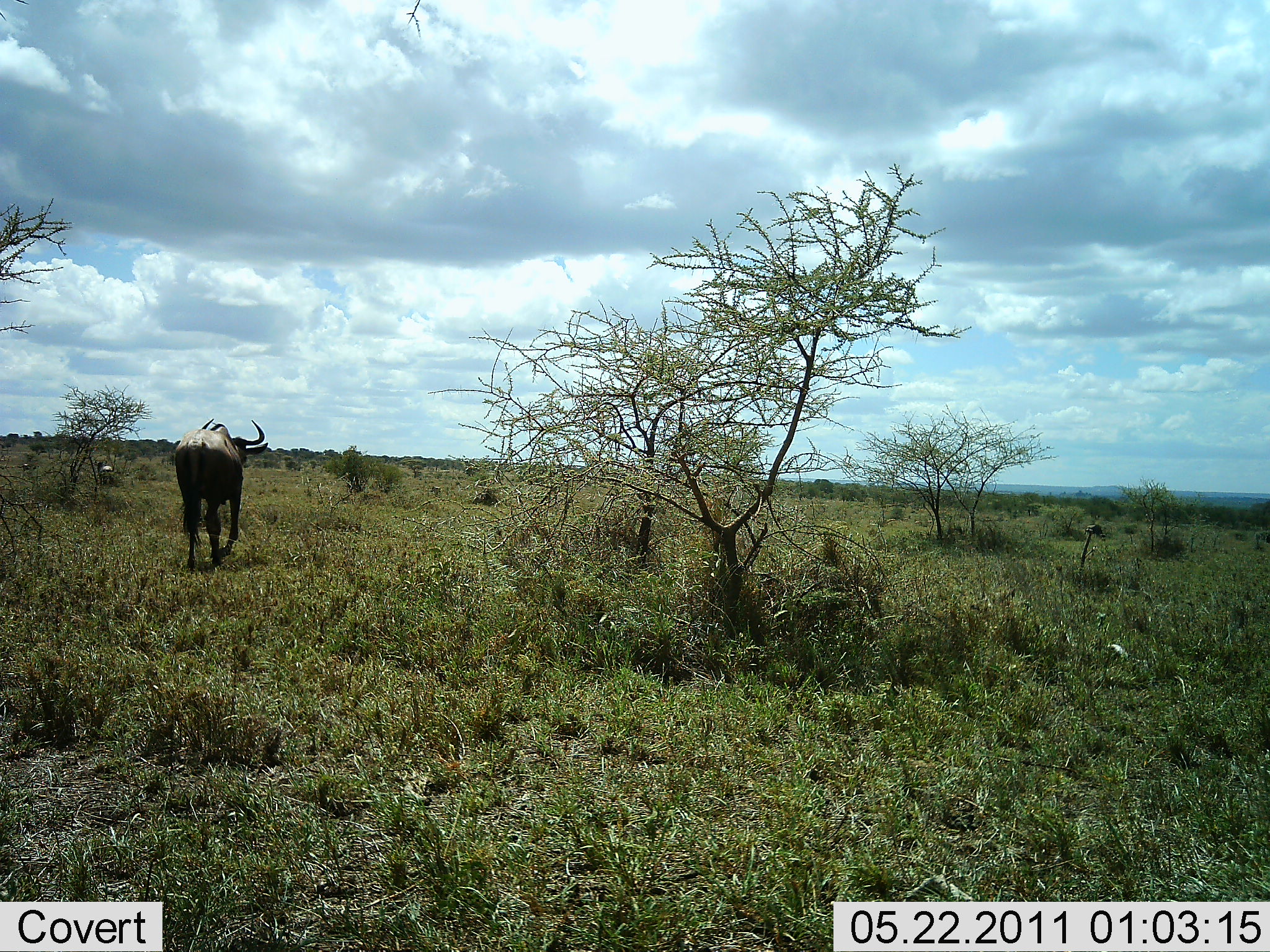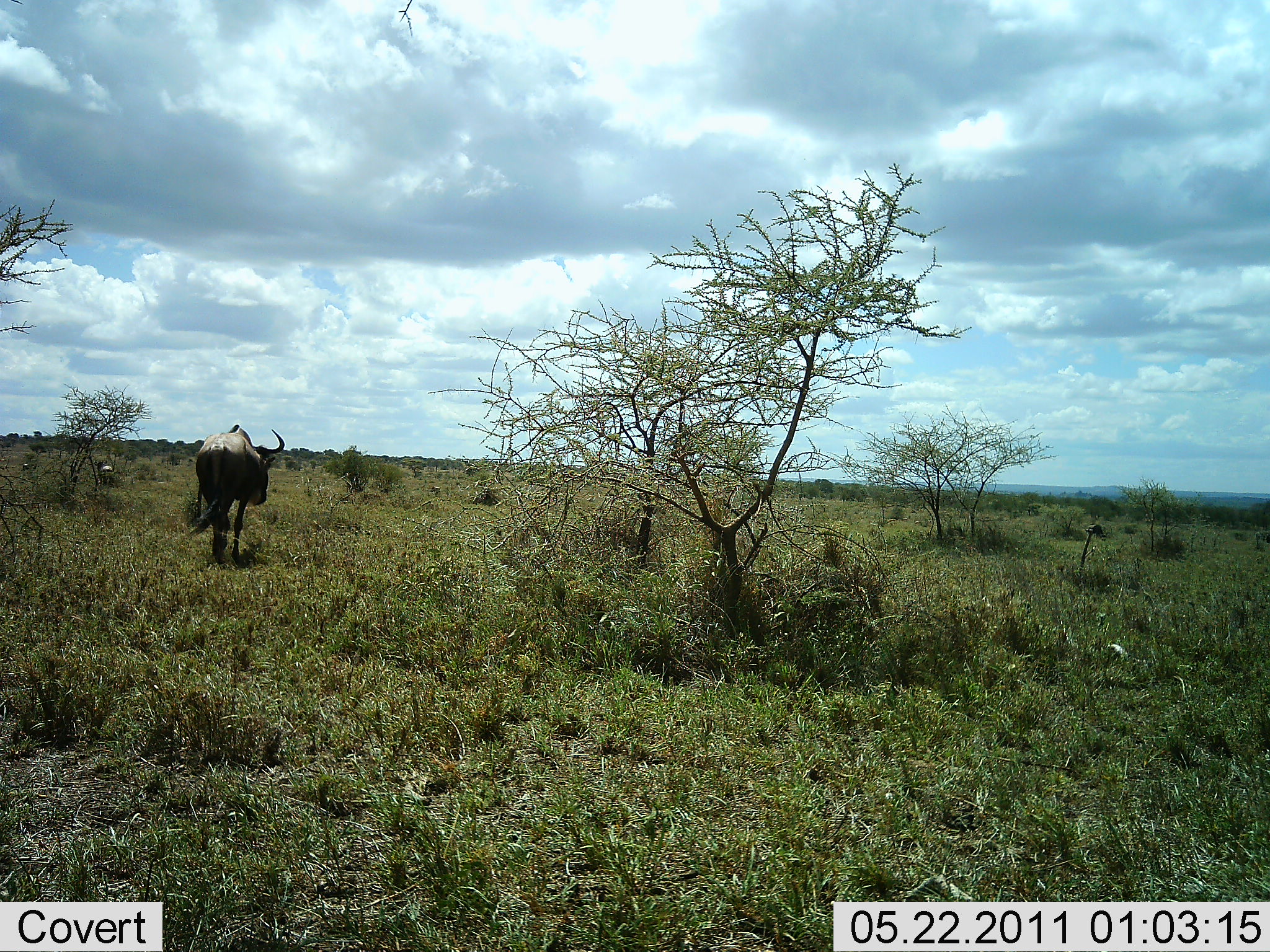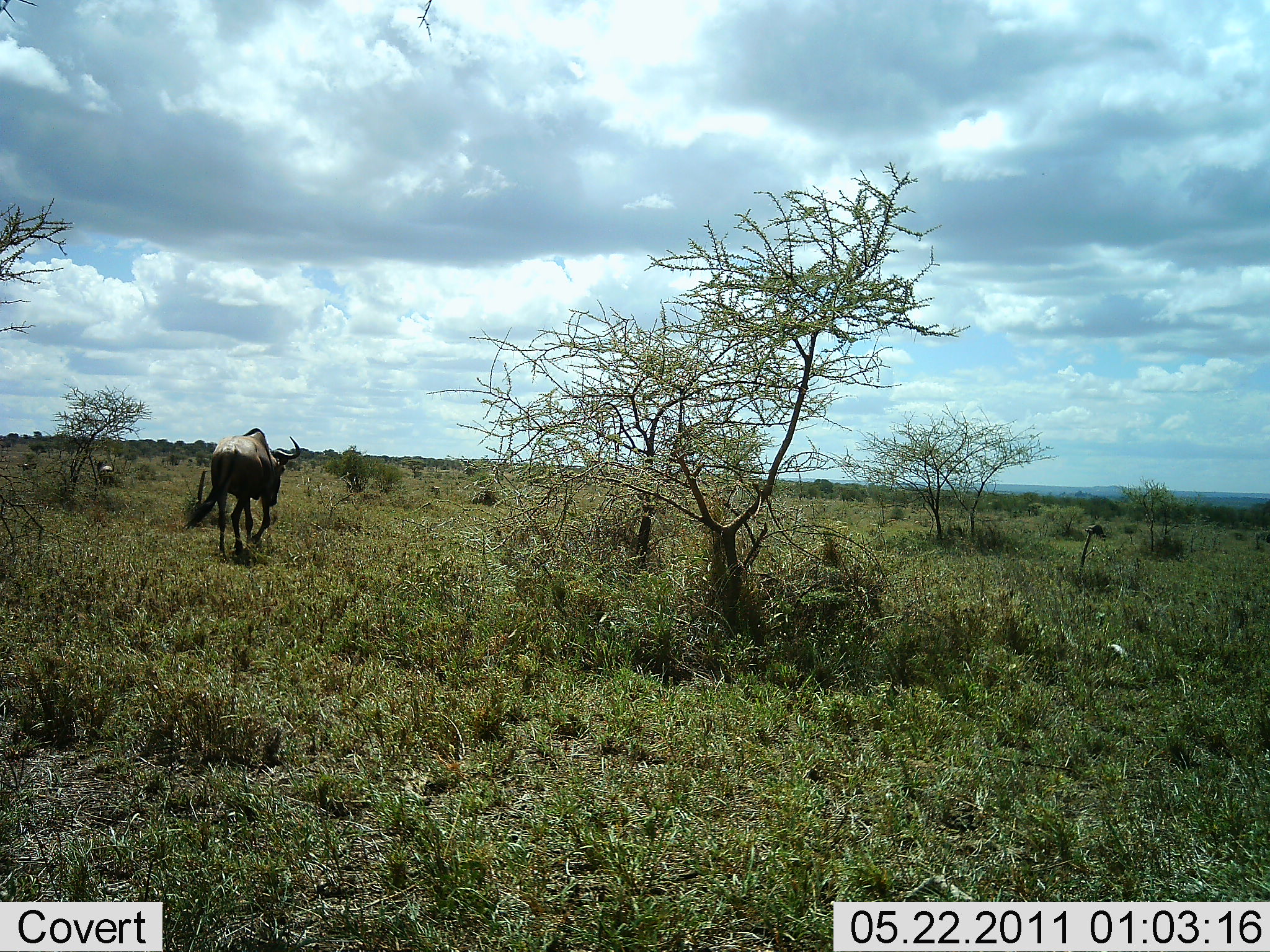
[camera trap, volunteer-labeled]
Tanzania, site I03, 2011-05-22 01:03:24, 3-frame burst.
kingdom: Animalia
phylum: Chordata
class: Mammalia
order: Artiodactyla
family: Bovidae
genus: Connochaetes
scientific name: Connochaetes taurinus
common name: blue wildebeest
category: wildebeest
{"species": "wildebeest (blue wildebeest) (Connochaetes taurinus)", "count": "1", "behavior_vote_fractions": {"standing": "0%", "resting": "0%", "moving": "100%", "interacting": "0%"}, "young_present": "0%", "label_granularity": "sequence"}